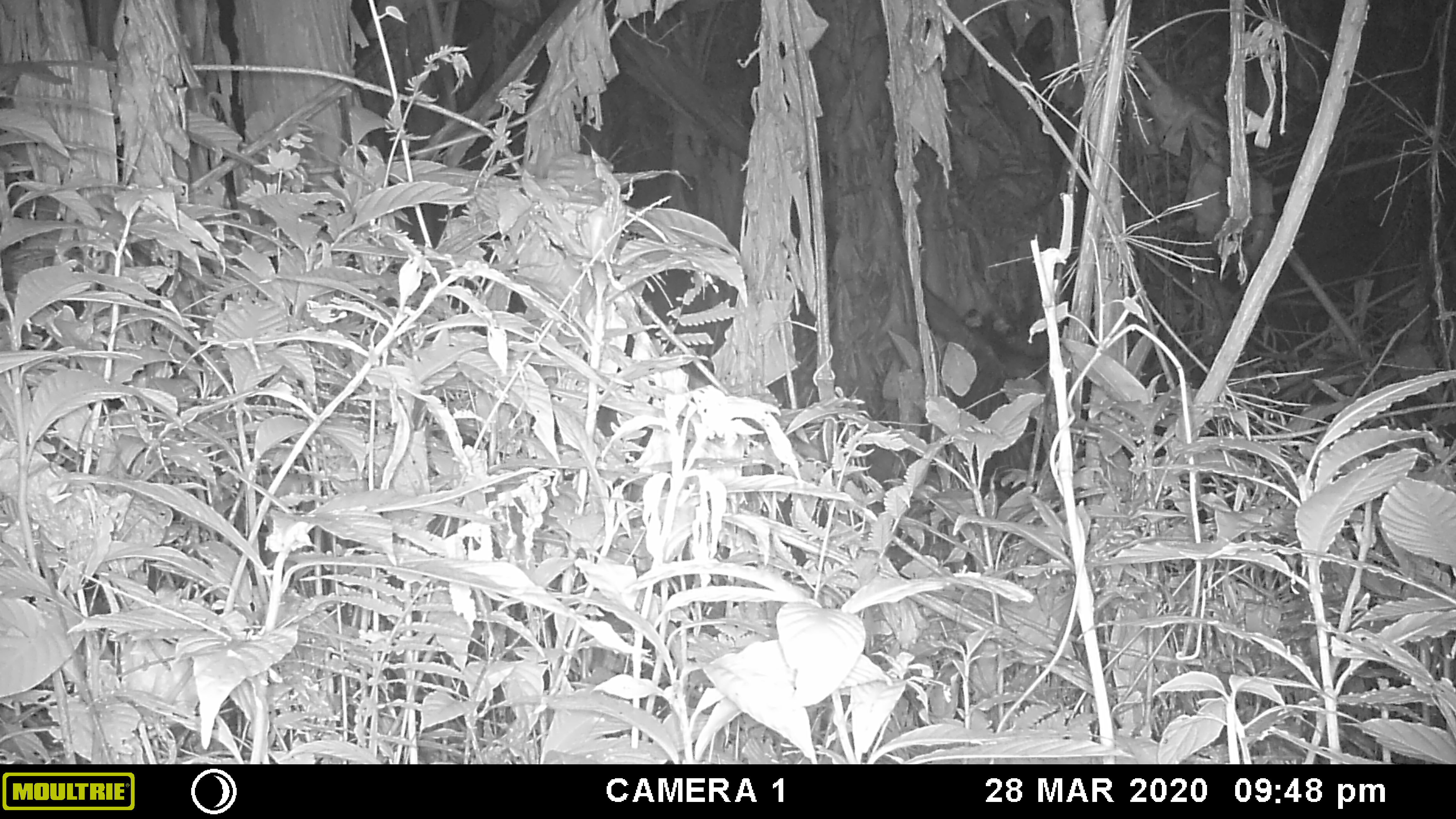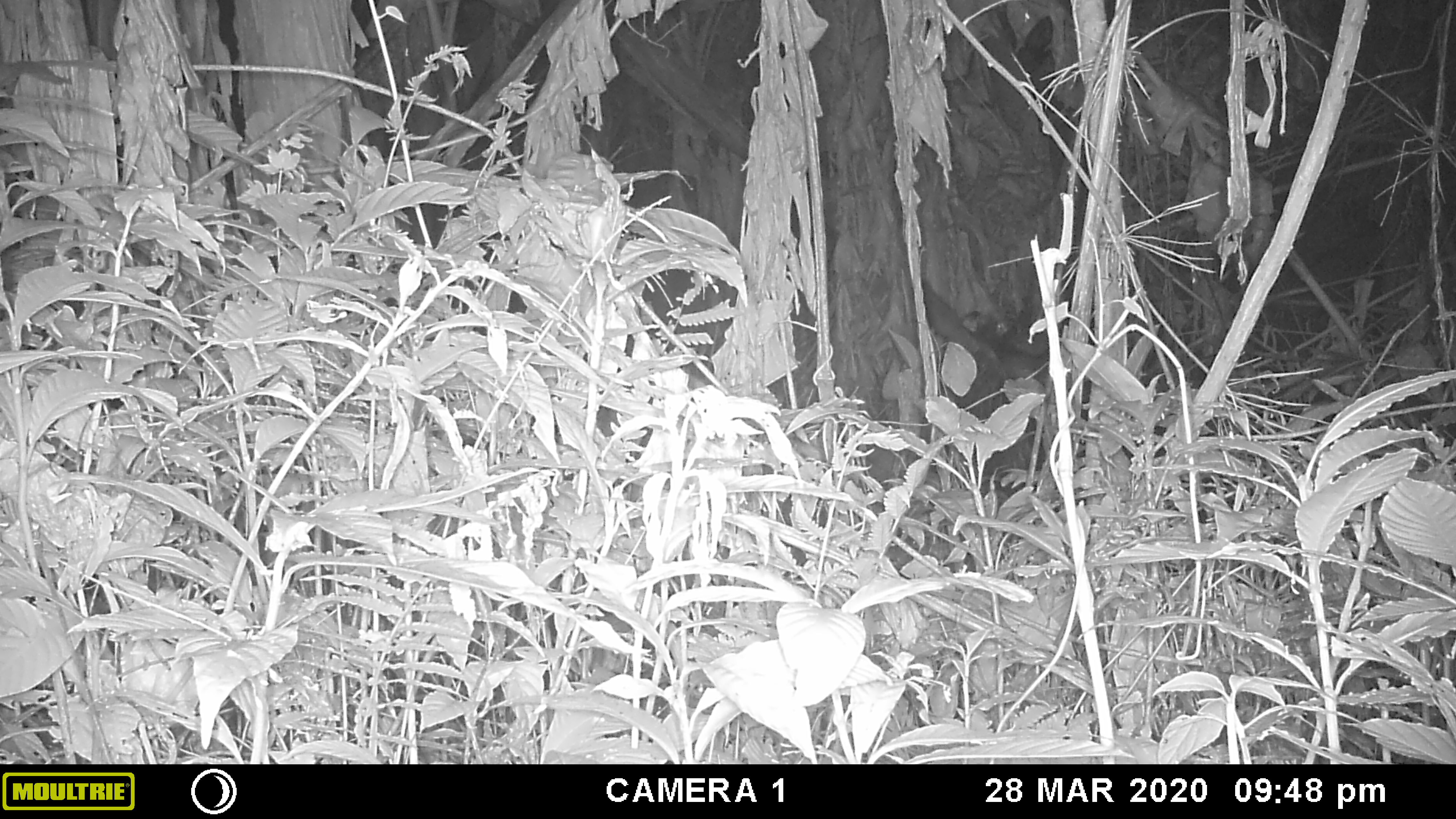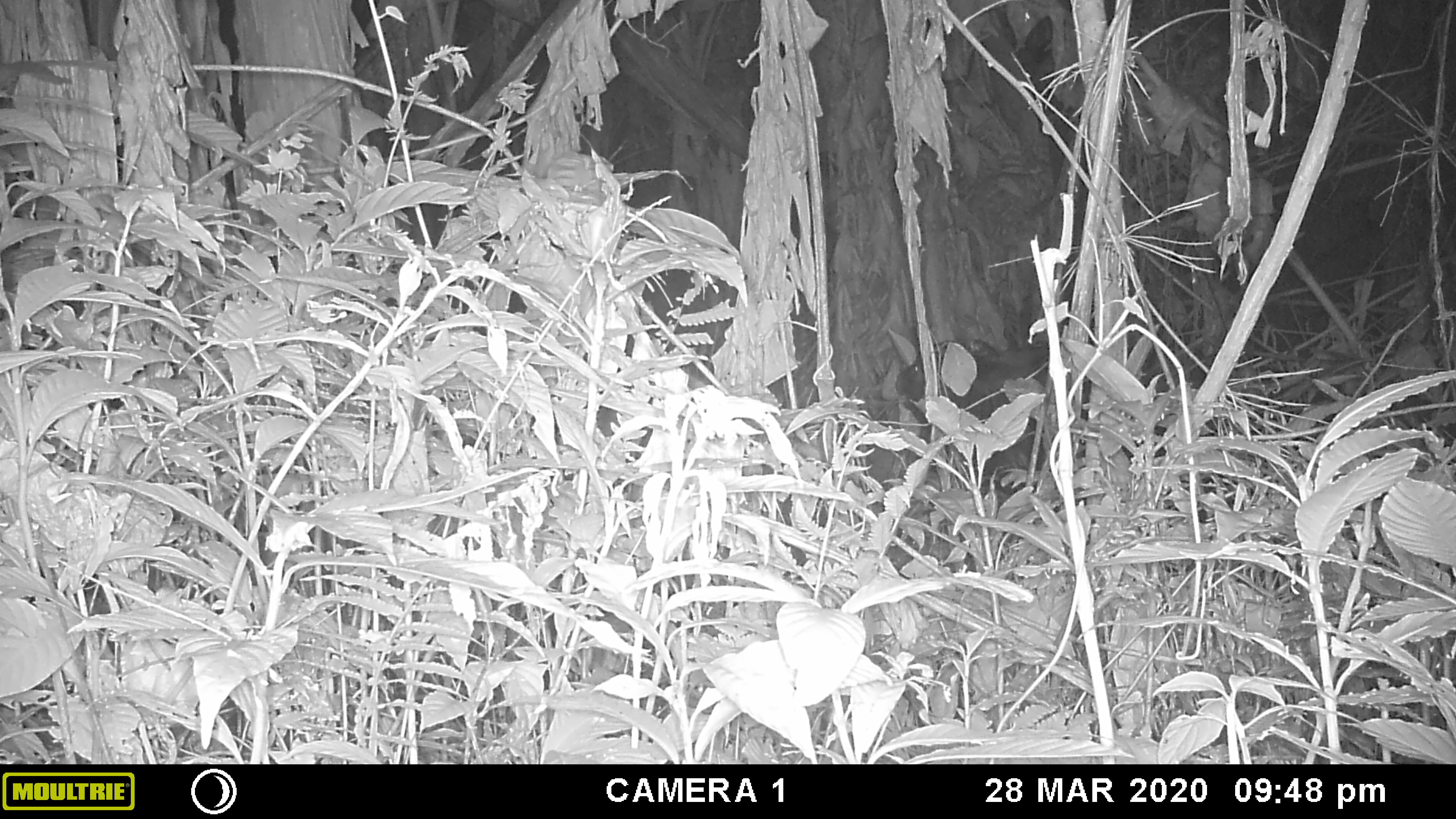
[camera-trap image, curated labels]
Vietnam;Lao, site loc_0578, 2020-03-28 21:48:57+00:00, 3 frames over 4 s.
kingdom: Animalia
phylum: Chordata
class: Mammalia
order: Artiodactyla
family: Bovidae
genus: Capricornis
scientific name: Capricornis sumatraensis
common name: chinese serow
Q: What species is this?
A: Chinese serow (Capricornis sumatraensis).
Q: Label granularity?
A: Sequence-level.